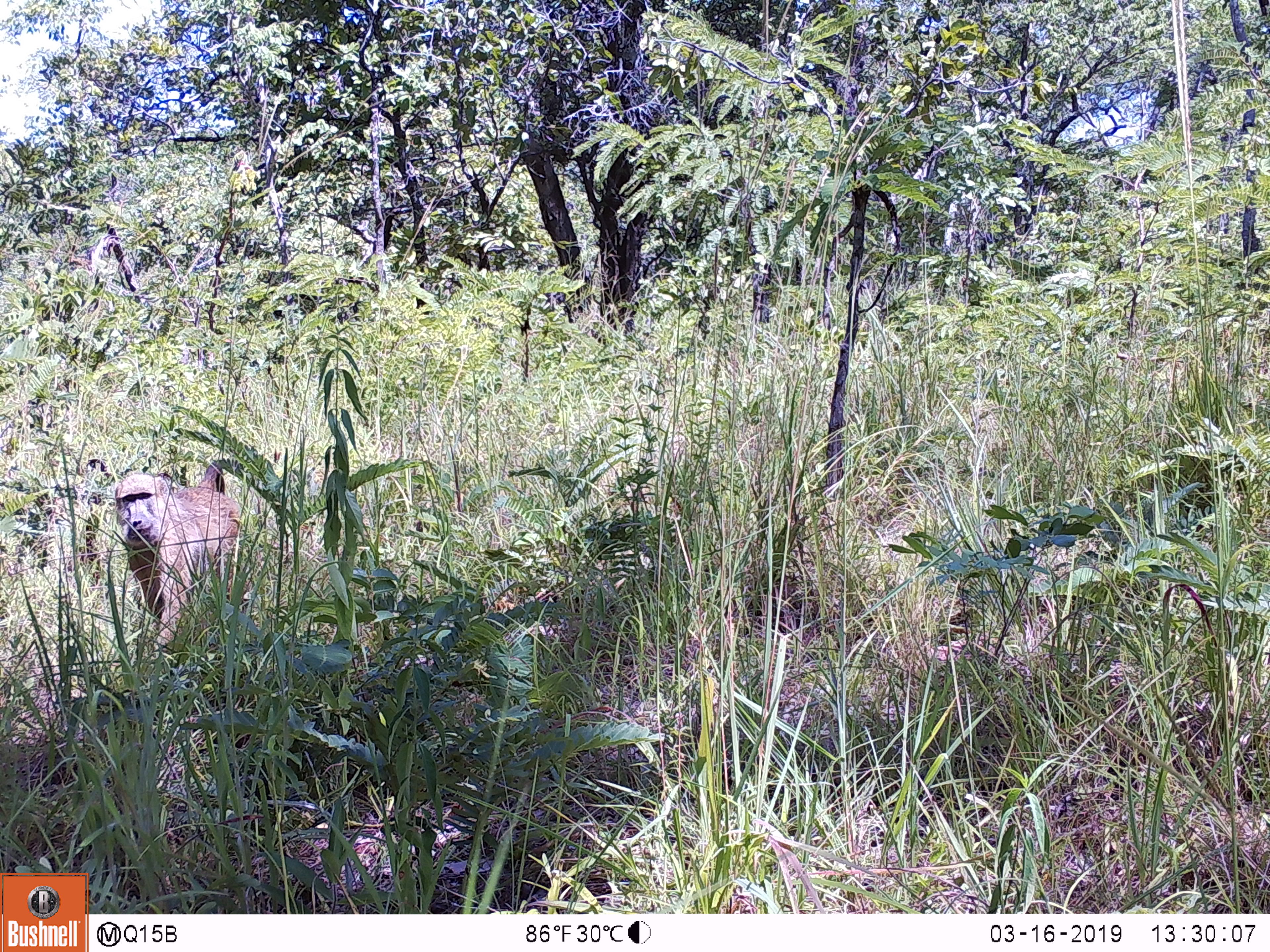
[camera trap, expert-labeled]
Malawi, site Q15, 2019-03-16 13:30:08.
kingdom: Animalia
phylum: Chordata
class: Mammalia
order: Primates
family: Cercopithecidae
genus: Papio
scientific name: Papio cynocephalus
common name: yellow baboon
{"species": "yellow baboon (Papio cynocephalus)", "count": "1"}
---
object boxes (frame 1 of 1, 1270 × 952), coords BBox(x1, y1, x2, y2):
yellow baboon: BBox(104, 455, 292, 666)